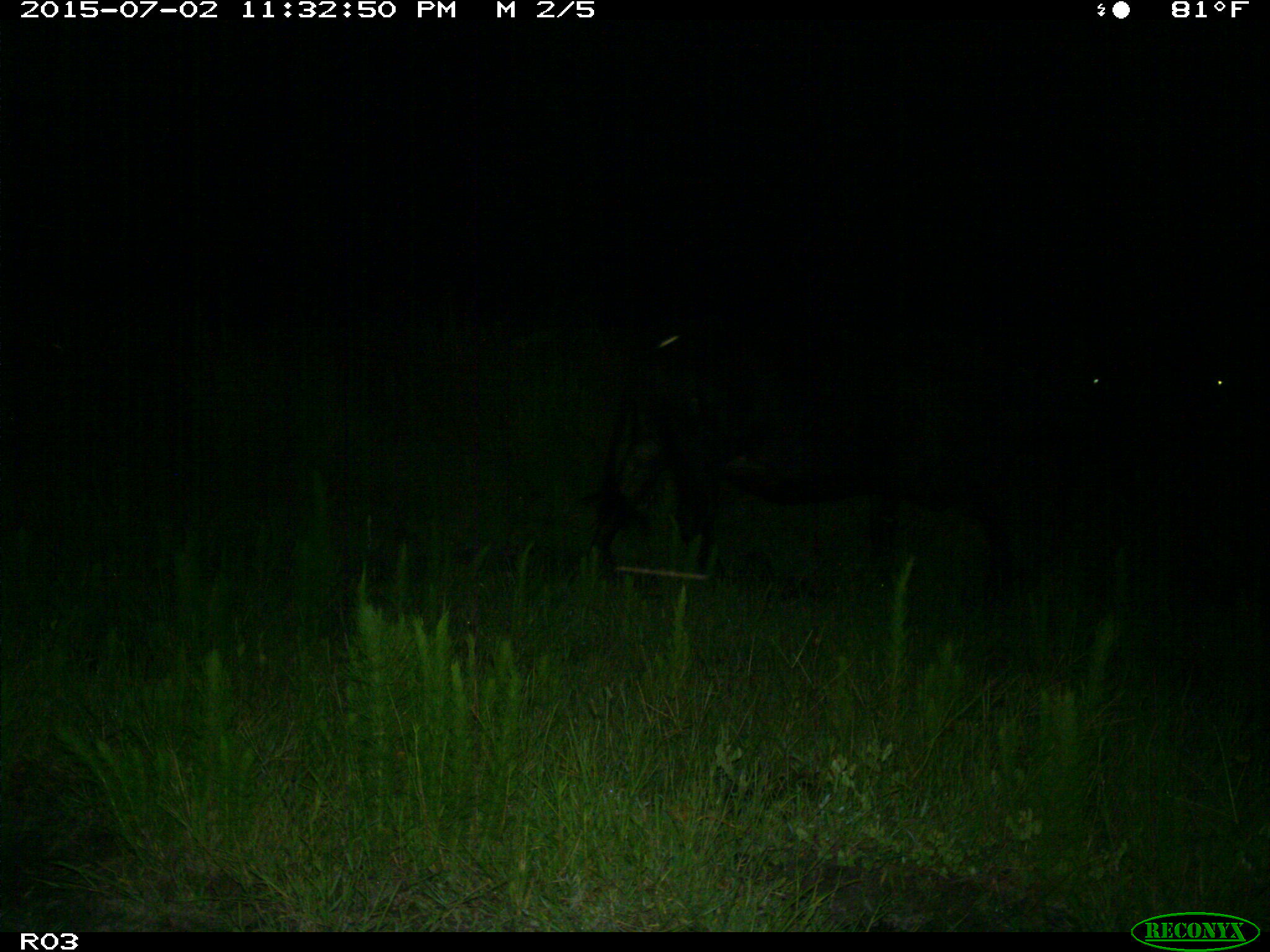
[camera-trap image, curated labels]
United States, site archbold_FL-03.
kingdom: Animalia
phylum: Chordata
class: Mammalia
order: Artiodactyla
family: Bovidae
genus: Bos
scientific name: Bos taurus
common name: domestic cow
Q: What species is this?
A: Bos taurus (domestic cow).